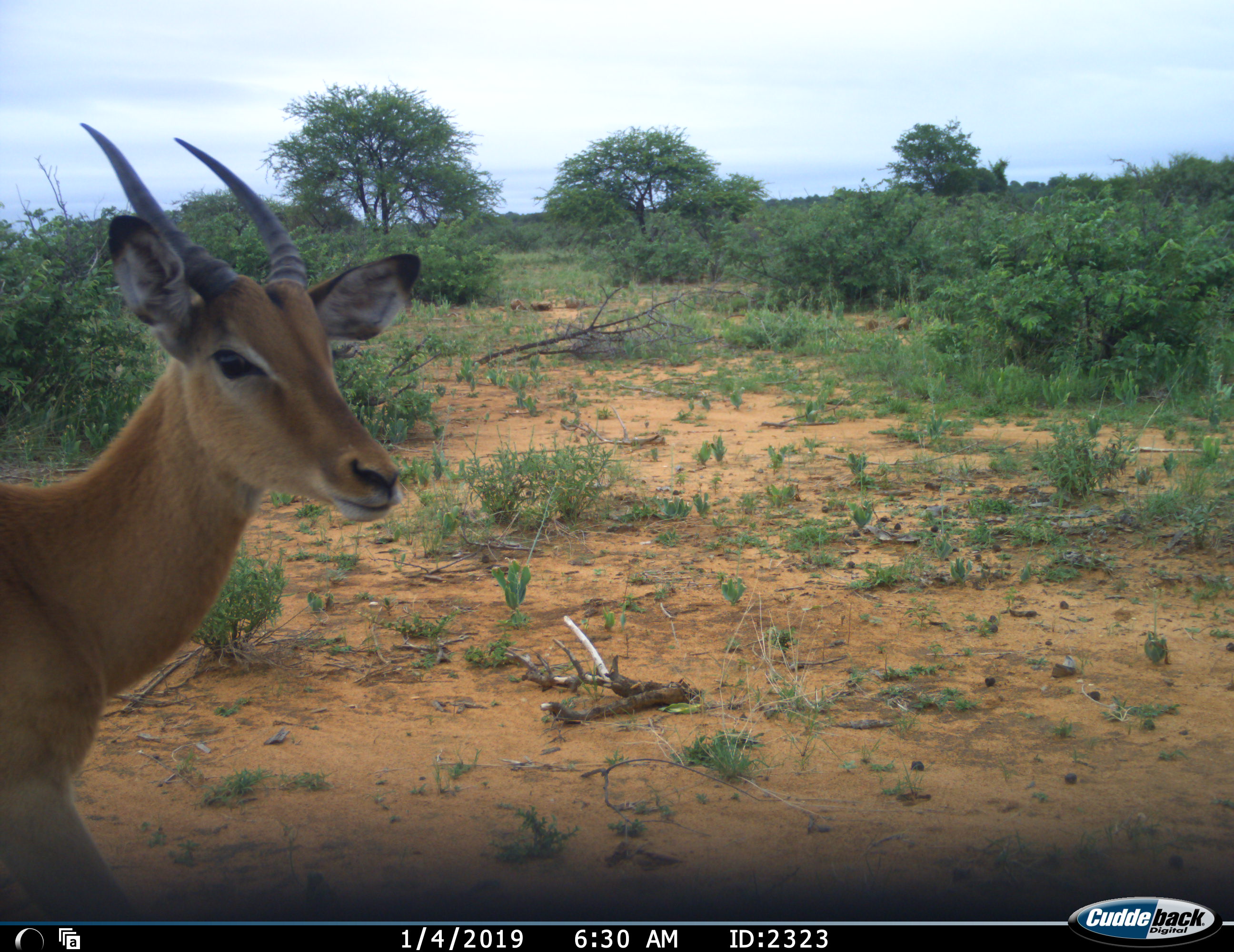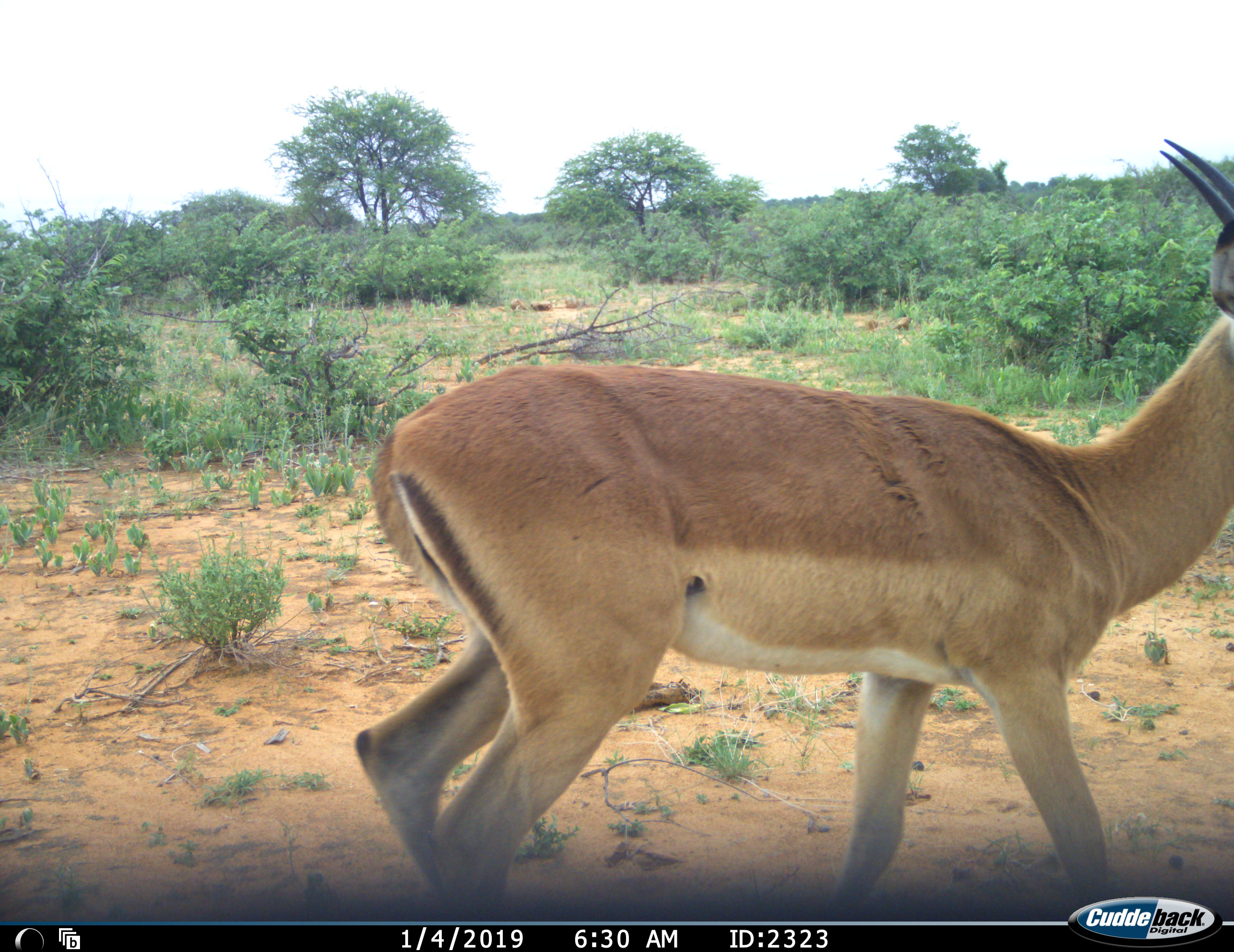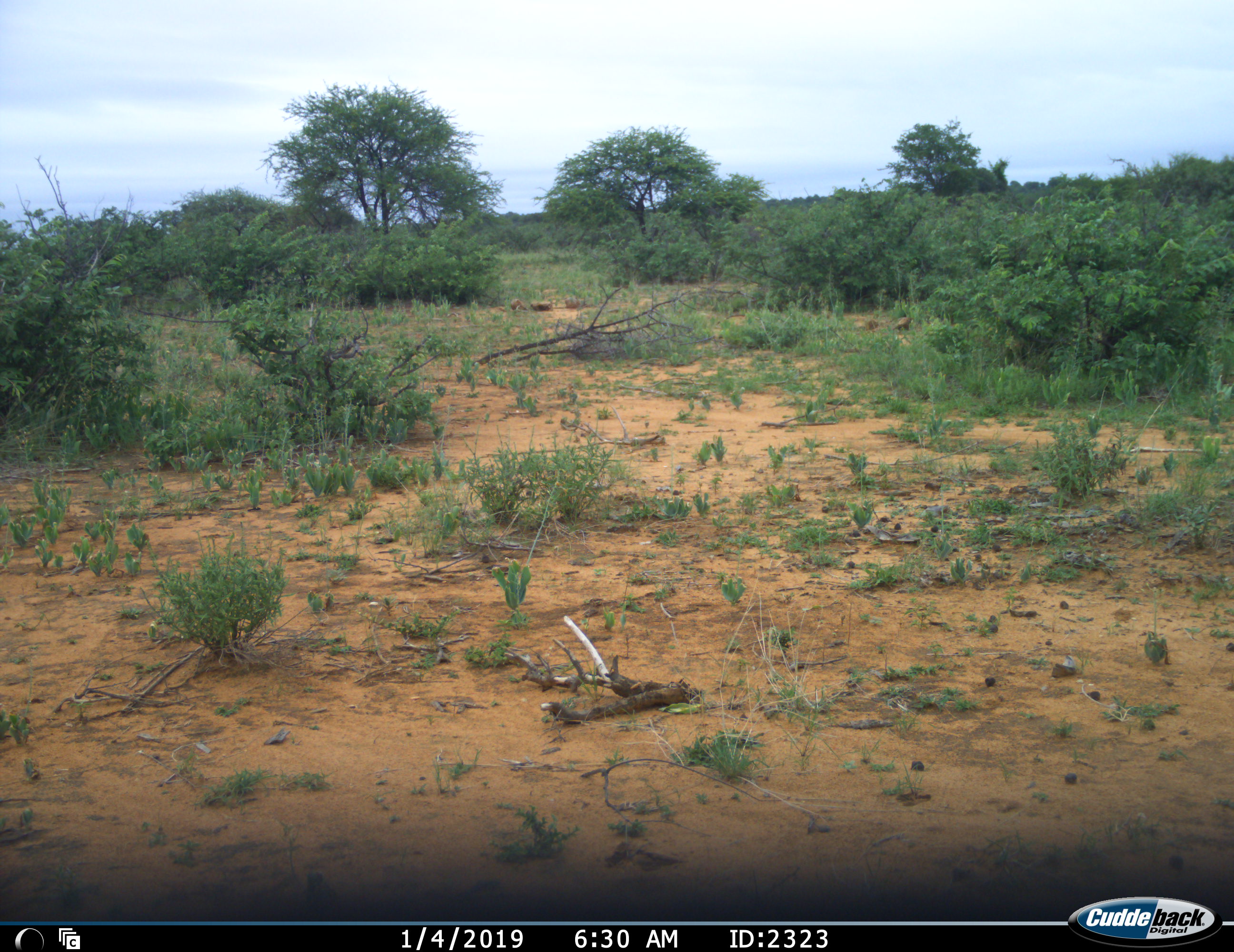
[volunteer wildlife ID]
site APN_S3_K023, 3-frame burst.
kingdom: Animalia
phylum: Chordata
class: Mammalia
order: Artiodactyla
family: Bovidae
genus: Aepyceros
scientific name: Aepyceros melampus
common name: impala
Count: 1.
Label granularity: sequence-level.